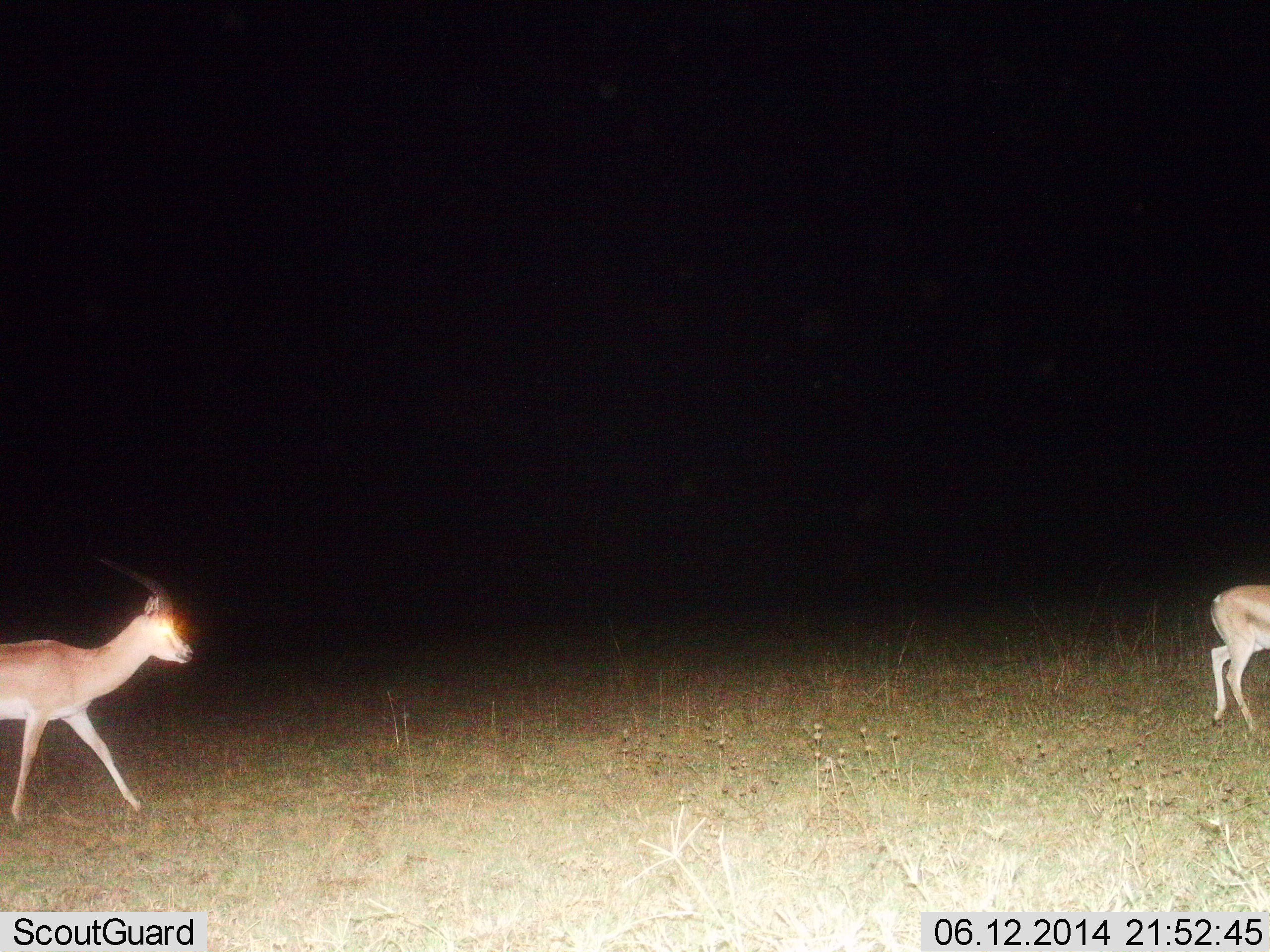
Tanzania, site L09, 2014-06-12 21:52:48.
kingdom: Animalia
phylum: Chordata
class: Mammalia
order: Artiodactyla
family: Bovidae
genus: Nanger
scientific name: Nanger granti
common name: grant's gazelle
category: gazellegrants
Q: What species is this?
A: Gazellegrants (grant's gazelle) (Nanger granti).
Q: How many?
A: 2.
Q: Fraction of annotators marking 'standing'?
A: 10%.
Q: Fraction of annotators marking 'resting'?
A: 0%.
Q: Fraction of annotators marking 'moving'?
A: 100%.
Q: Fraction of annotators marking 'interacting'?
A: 0%.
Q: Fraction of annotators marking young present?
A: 0%.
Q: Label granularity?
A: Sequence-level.